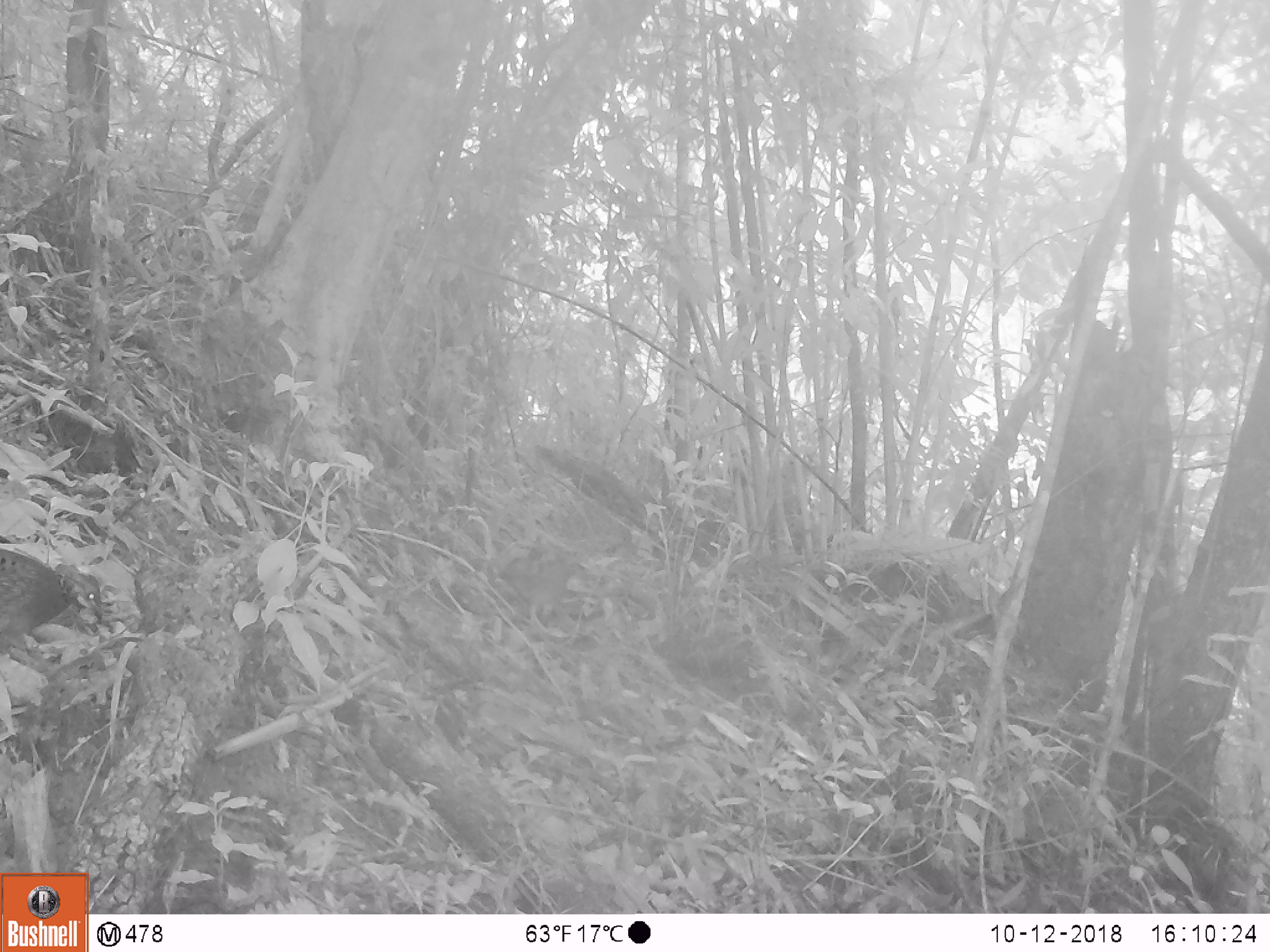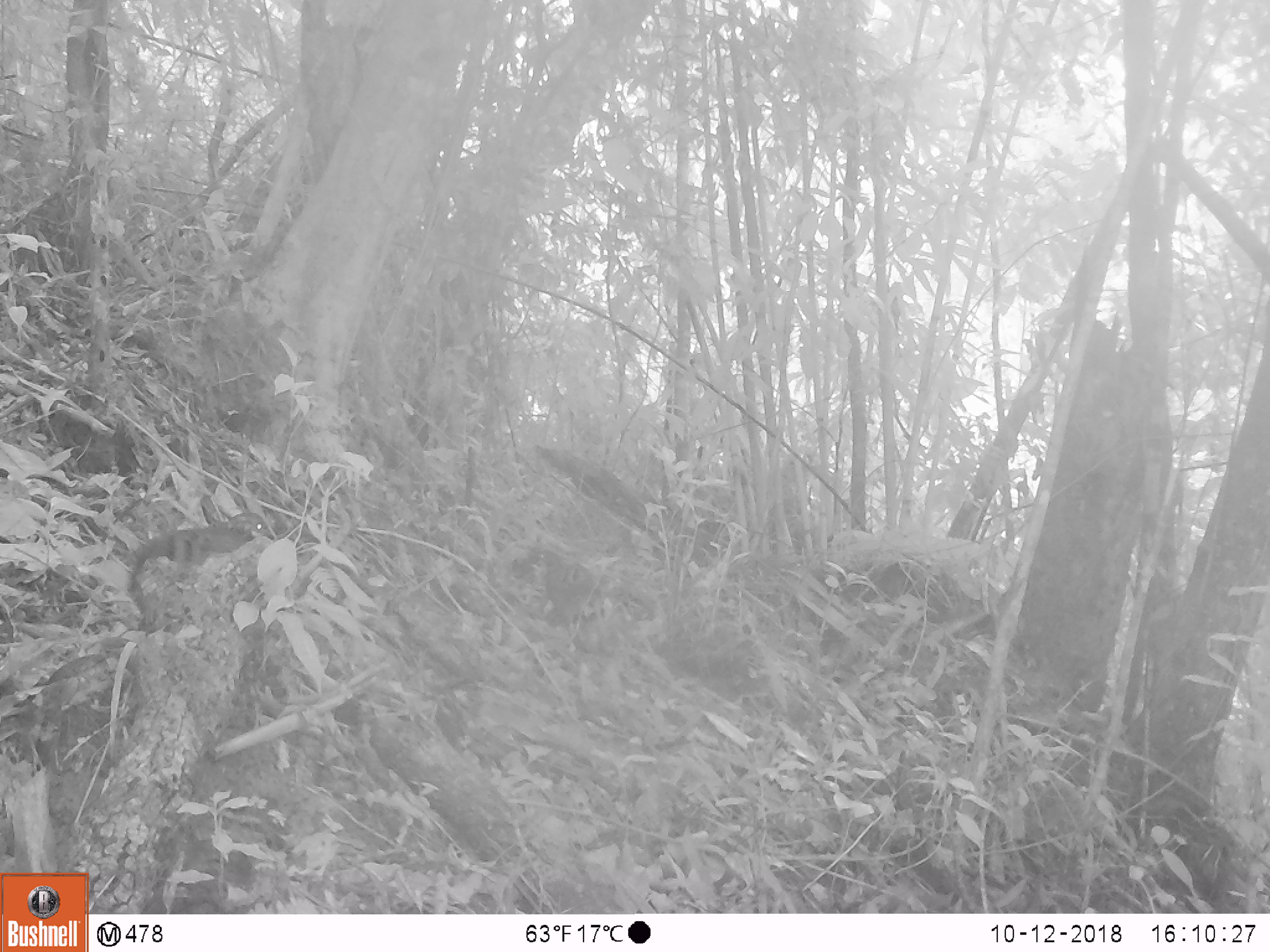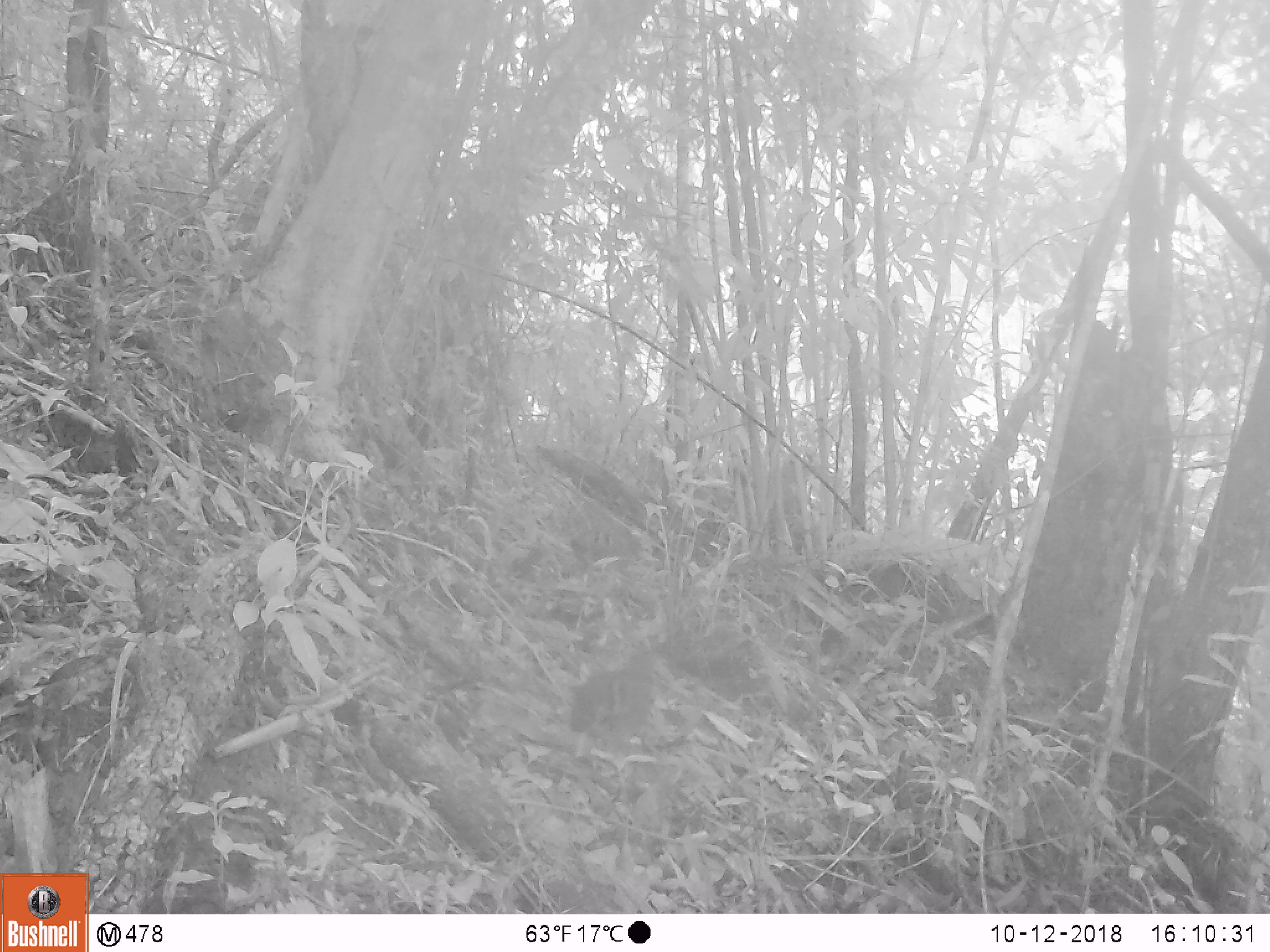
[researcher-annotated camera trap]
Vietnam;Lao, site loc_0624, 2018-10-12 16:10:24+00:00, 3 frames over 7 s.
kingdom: Animalia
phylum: Chordata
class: Aves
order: Galliformes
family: Phasianidae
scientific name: Phasianidae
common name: partridge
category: unidentified partridge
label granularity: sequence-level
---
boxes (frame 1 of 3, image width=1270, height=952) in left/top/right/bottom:
unidentified partridge: 0/548/102/652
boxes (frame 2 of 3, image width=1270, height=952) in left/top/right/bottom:
unidentified partridge: 125/511/274/627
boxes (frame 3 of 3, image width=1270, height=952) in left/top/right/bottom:
unidentified partridge: 568/631/770/752